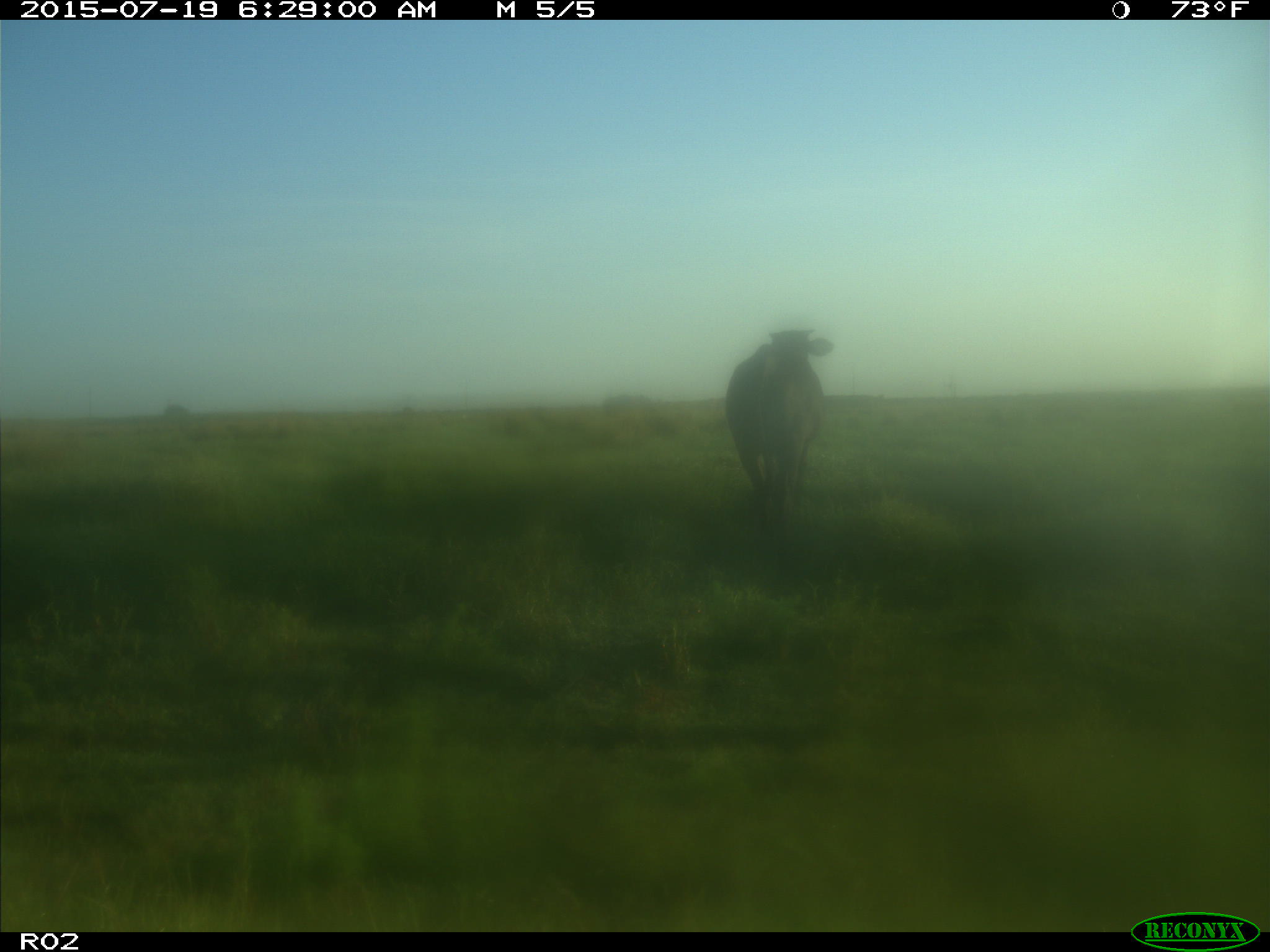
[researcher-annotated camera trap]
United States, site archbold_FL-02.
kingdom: Animalia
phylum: Chordata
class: Mammalia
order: Artiodactyla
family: Bovidae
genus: Bos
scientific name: Bos taurus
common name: domestic cow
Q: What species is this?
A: Bos taurus (domestic cow).